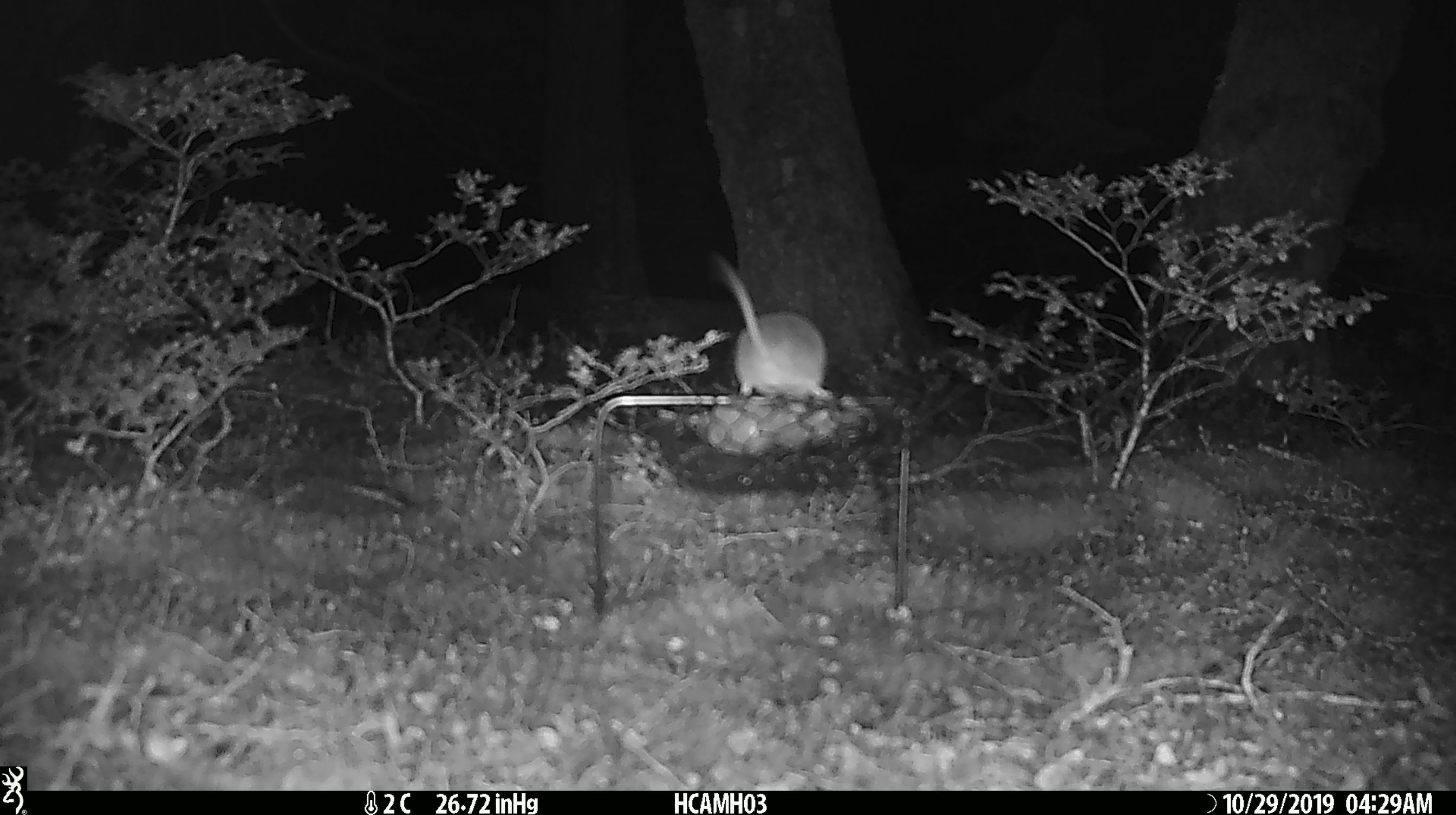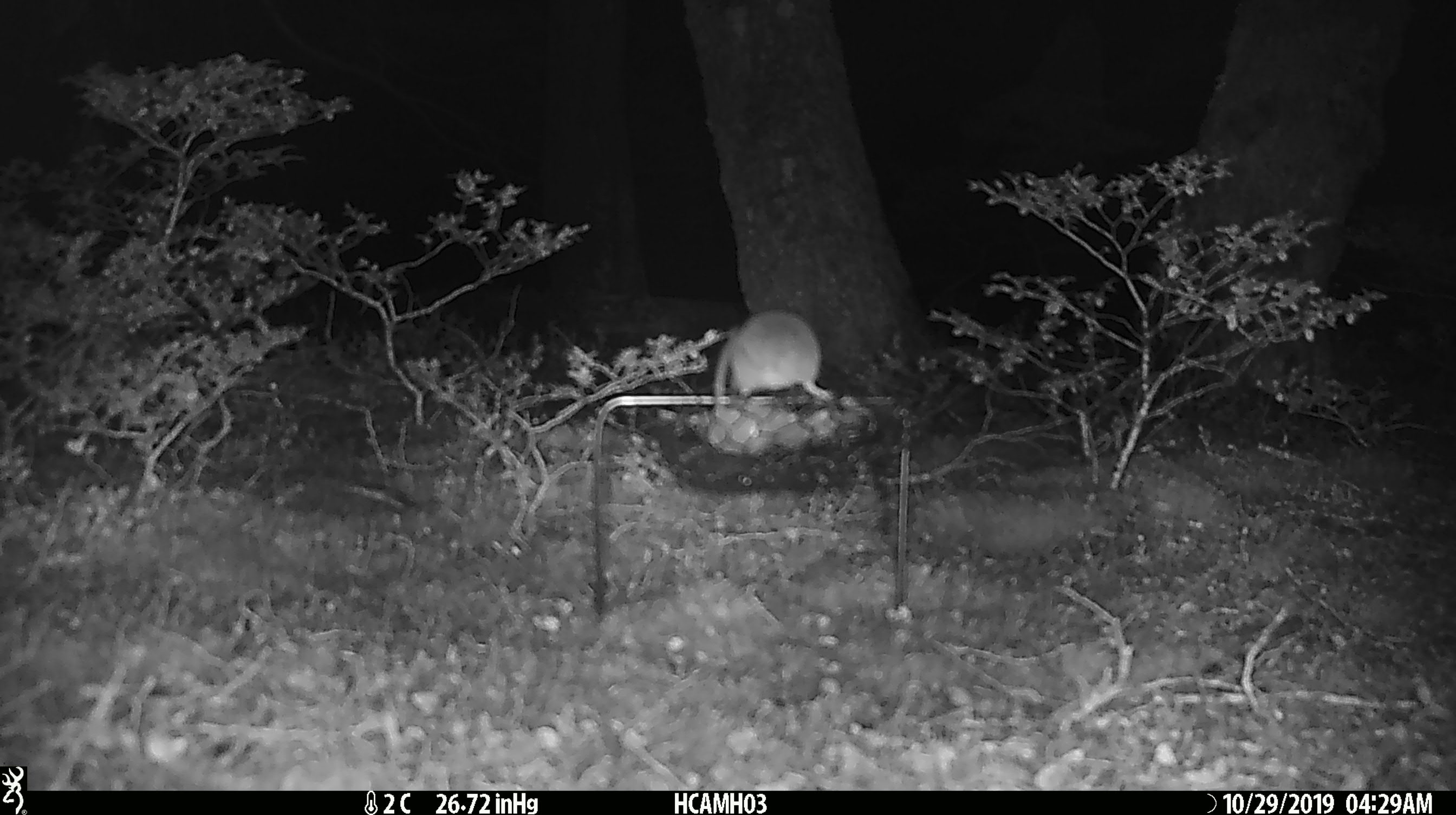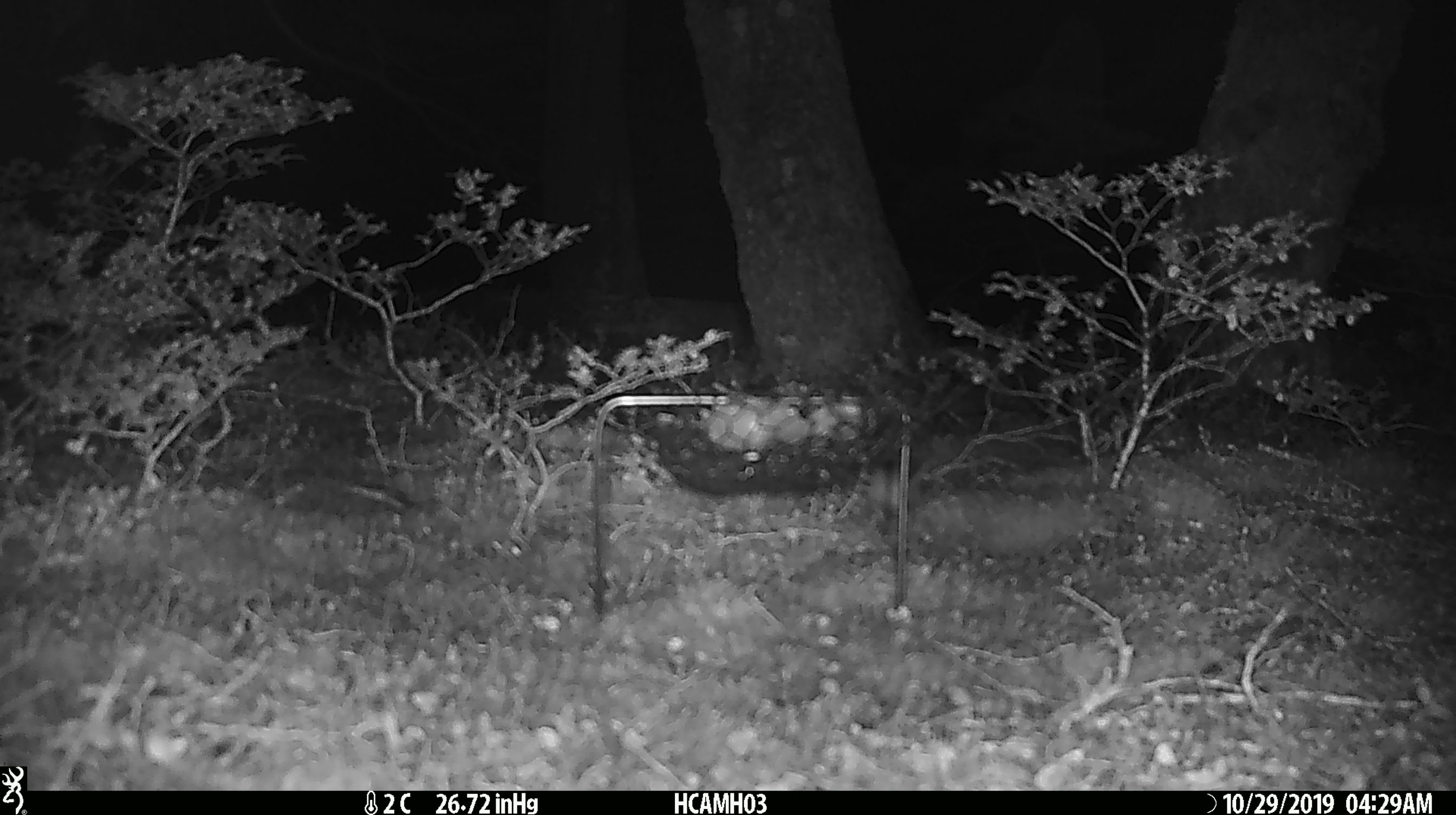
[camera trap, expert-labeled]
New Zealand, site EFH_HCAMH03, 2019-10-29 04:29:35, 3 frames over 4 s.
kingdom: Animalia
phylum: Chordata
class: Mammalia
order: Rodentia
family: Muridae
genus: Mus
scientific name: Mus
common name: mouse